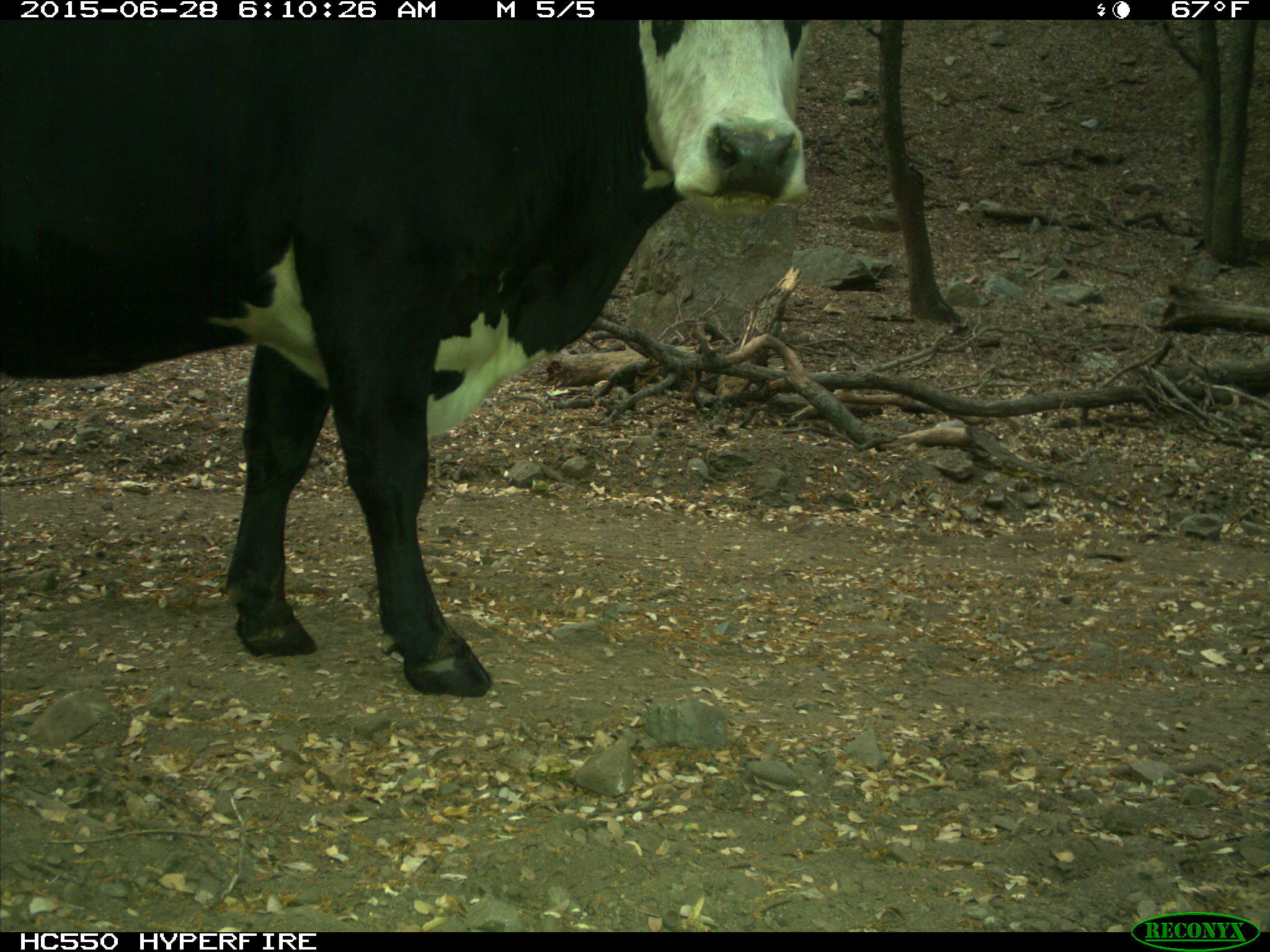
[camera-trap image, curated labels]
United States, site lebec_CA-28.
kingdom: Animalia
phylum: Chordata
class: Mammalia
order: Artiodactyla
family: Bovidae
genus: Bos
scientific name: Bos taurus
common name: domestic cow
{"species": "Bos taurus (domestic cow)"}